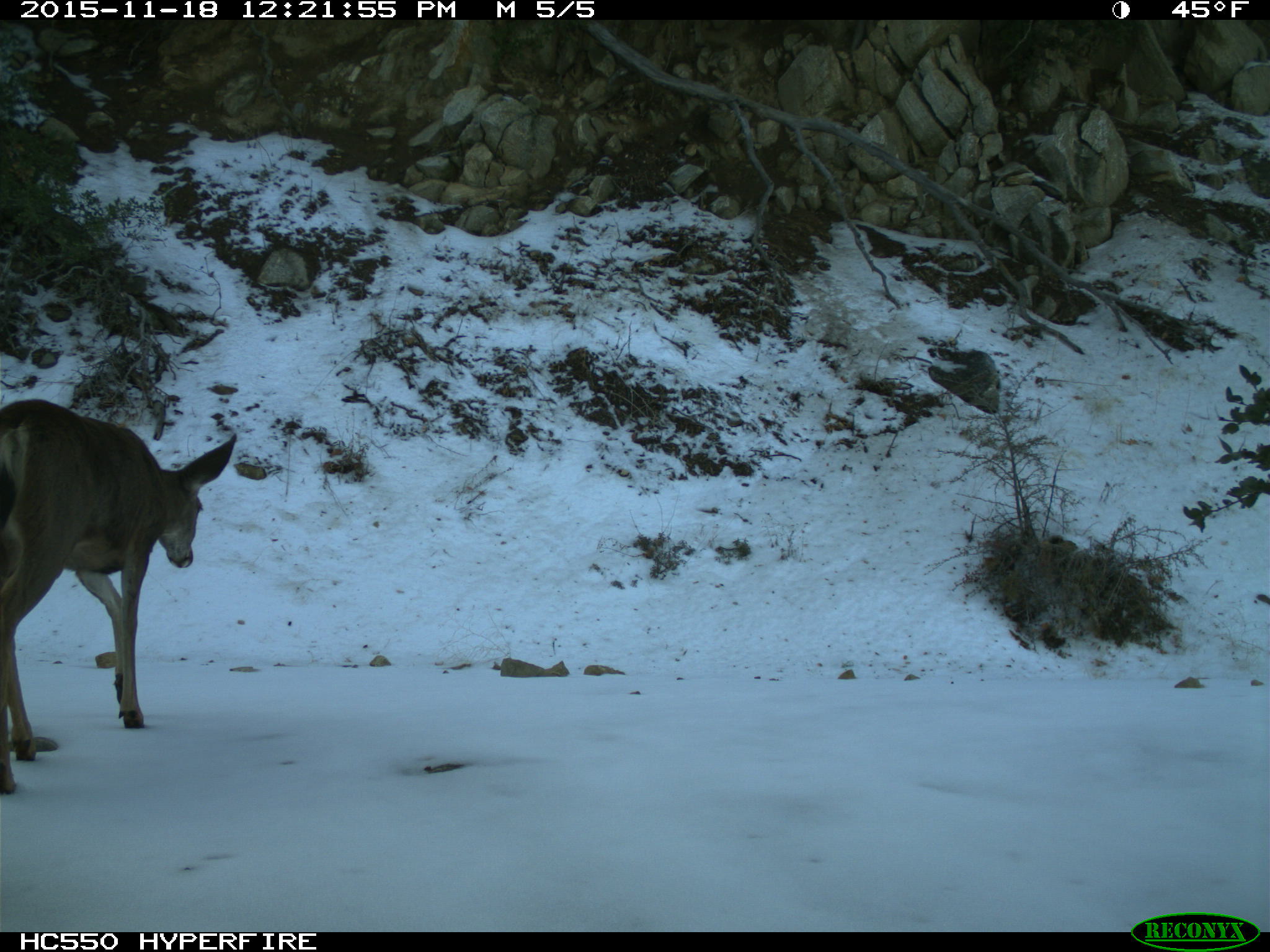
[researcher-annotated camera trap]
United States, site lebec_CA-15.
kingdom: Animalia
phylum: Chordata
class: Mammalia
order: Artiodactyla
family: Cervidae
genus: Odocoileus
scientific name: Odocoileus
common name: deer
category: unidentified deer